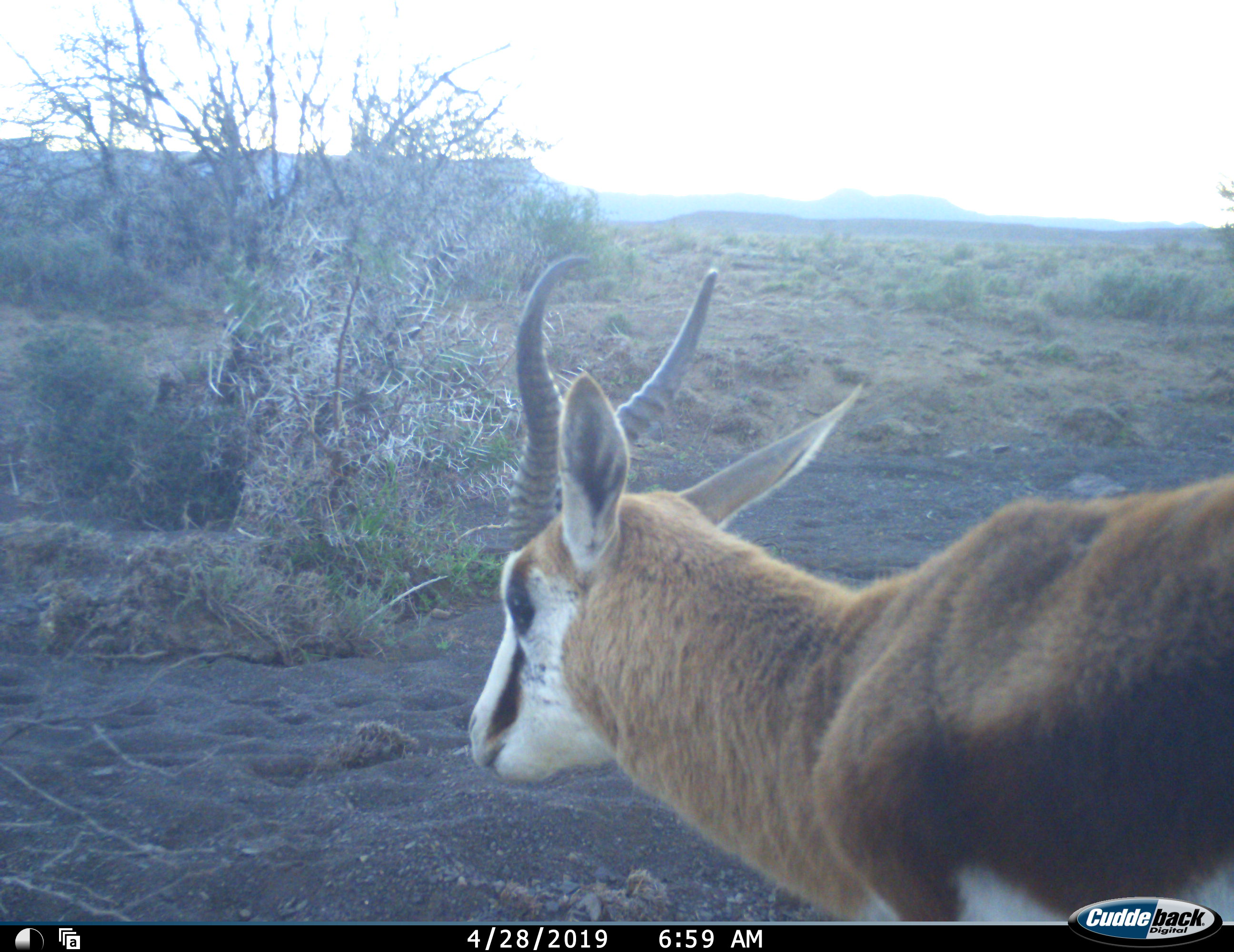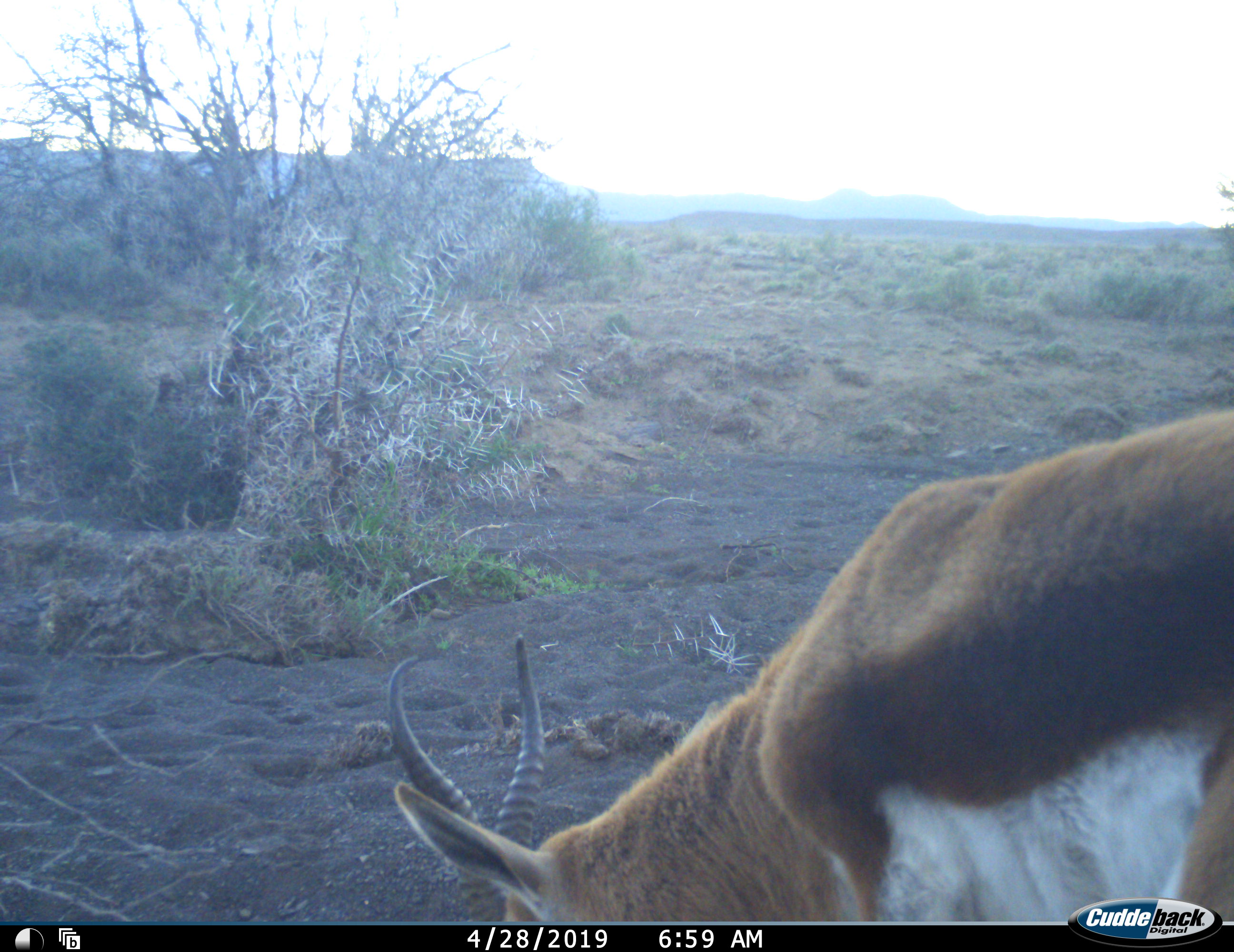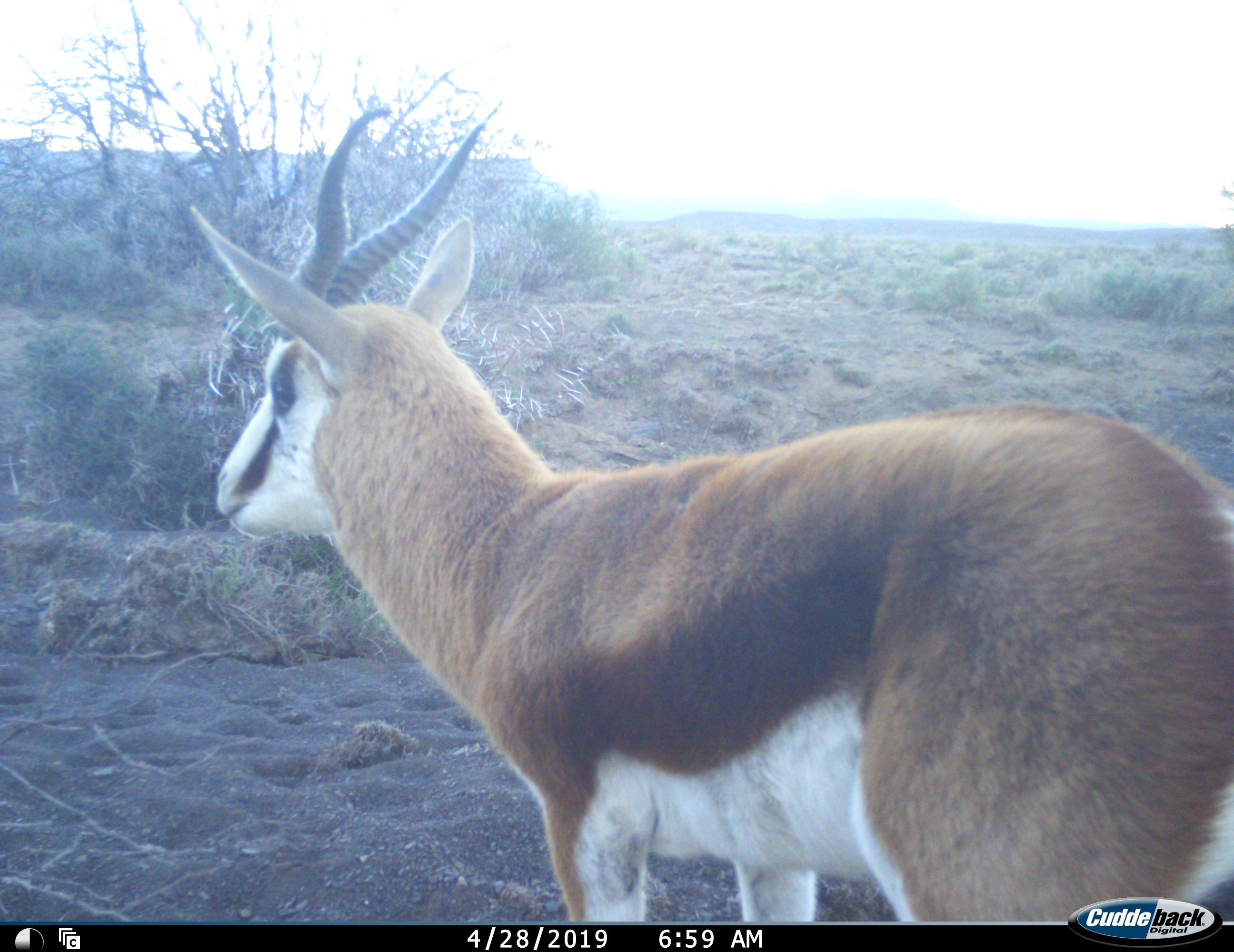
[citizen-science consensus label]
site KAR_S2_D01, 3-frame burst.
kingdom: Animalia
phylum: Chordata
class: Mammalia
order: Artiodactyla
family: Bovidae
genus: Antidorcas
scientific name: Antidorcas marsupialis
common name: springbok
Springbok (Antidorcas marsupialis), count 1. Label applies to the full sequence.